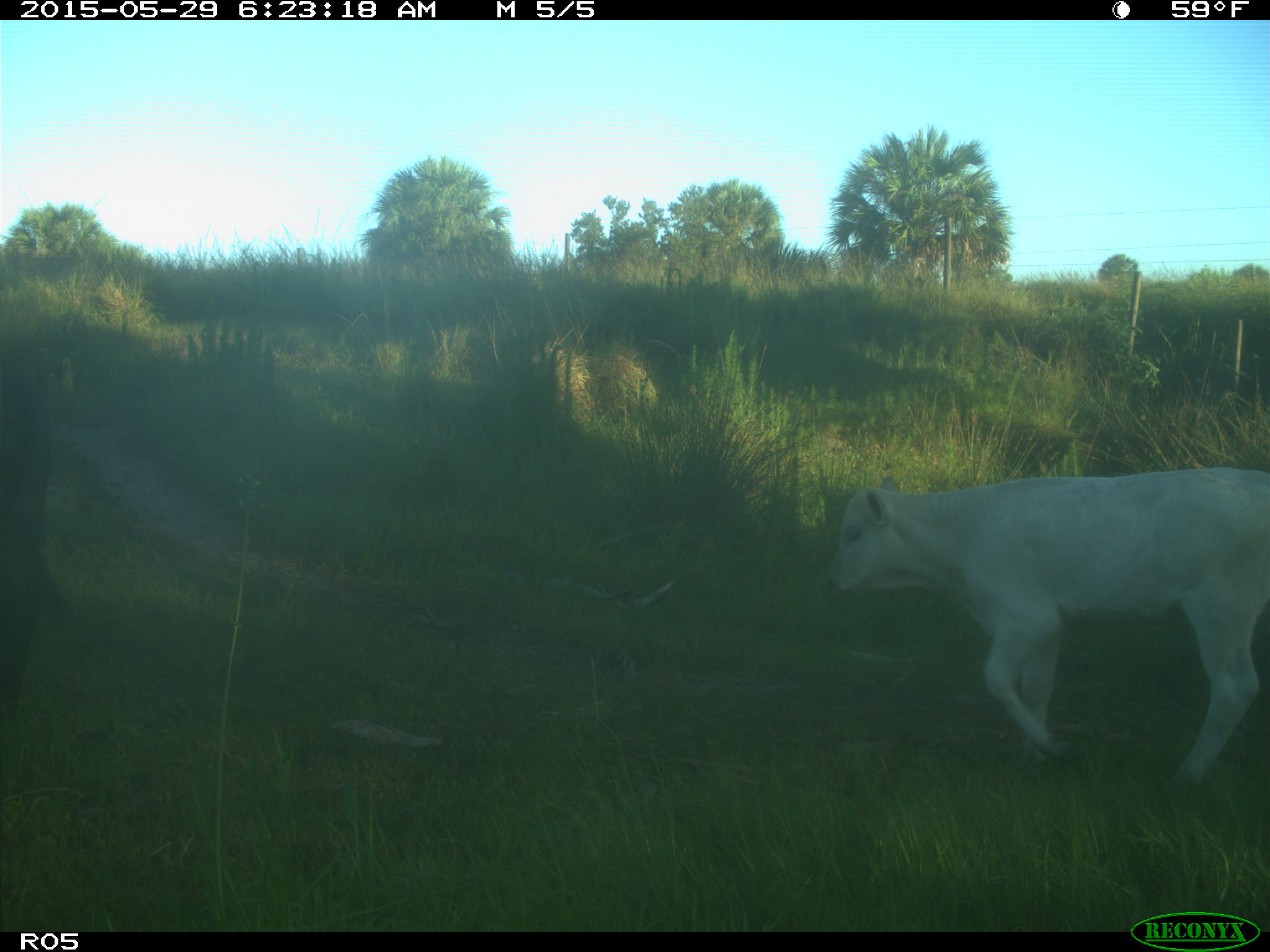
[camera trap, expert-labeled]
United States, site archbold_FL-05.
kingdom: Animalia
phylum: Chordata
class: Mammalia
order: Artiodactyla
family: Bovidae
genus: Bos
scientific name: Bos taurus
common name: domestic cow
Bos taurus (domestic cow).